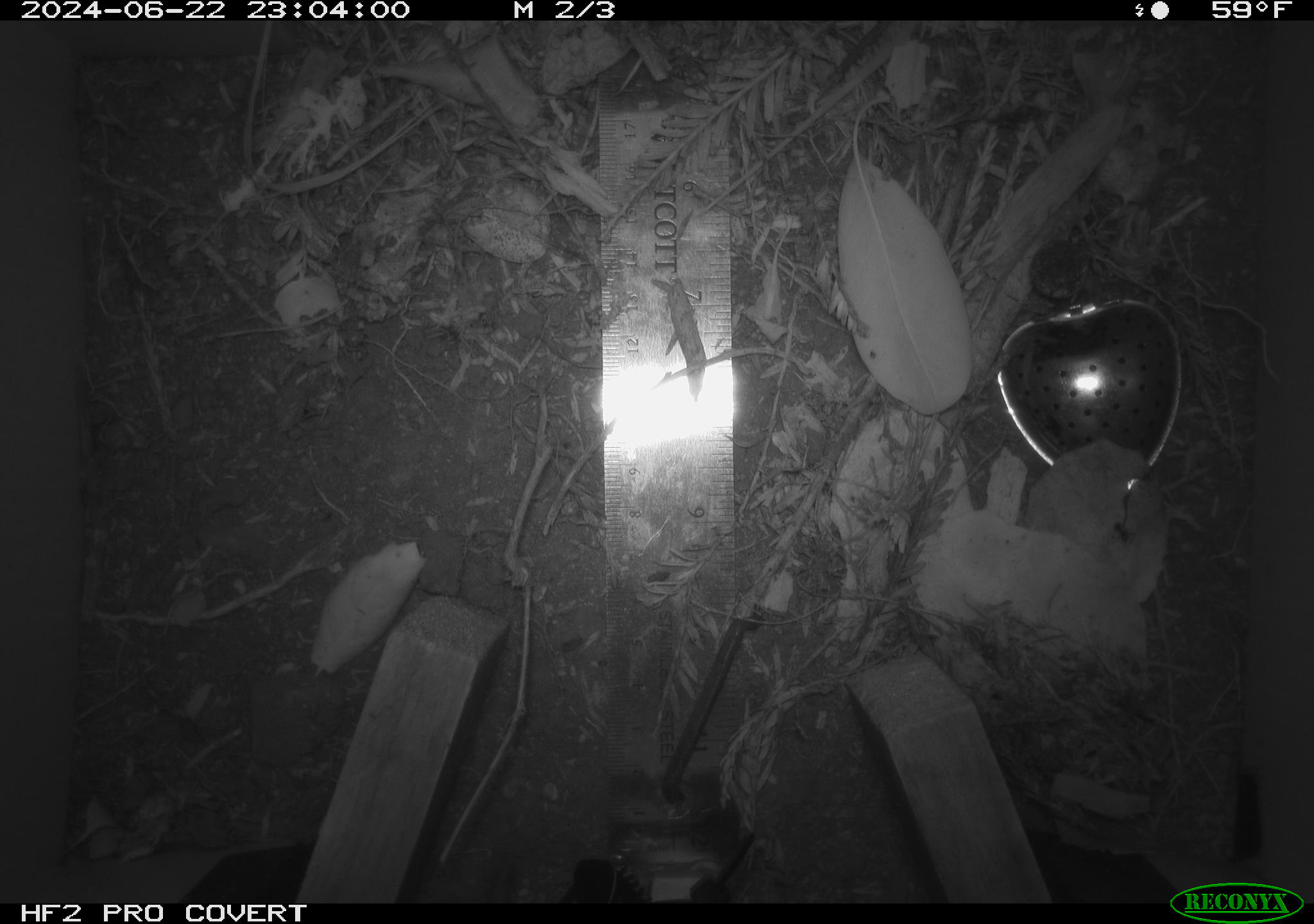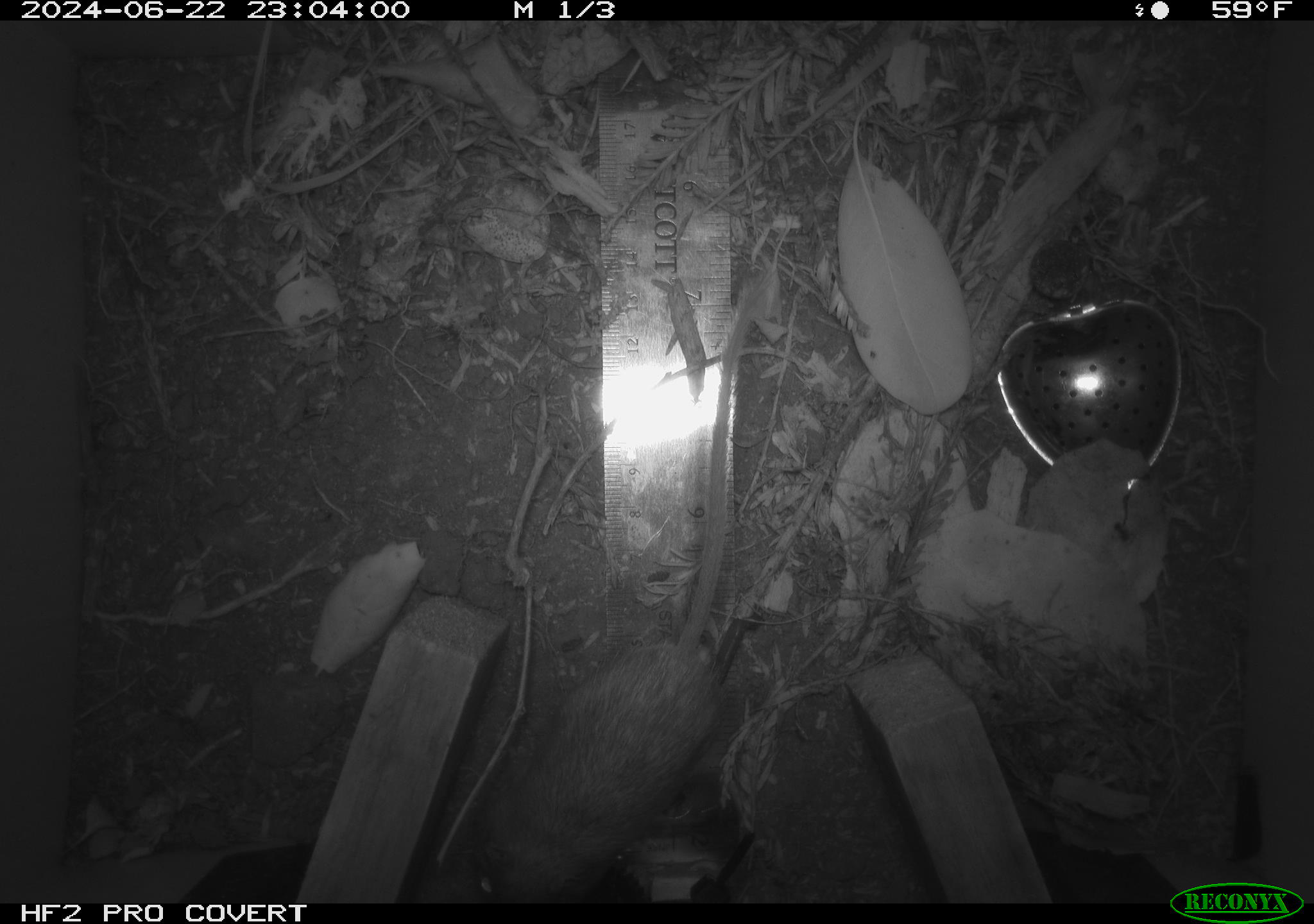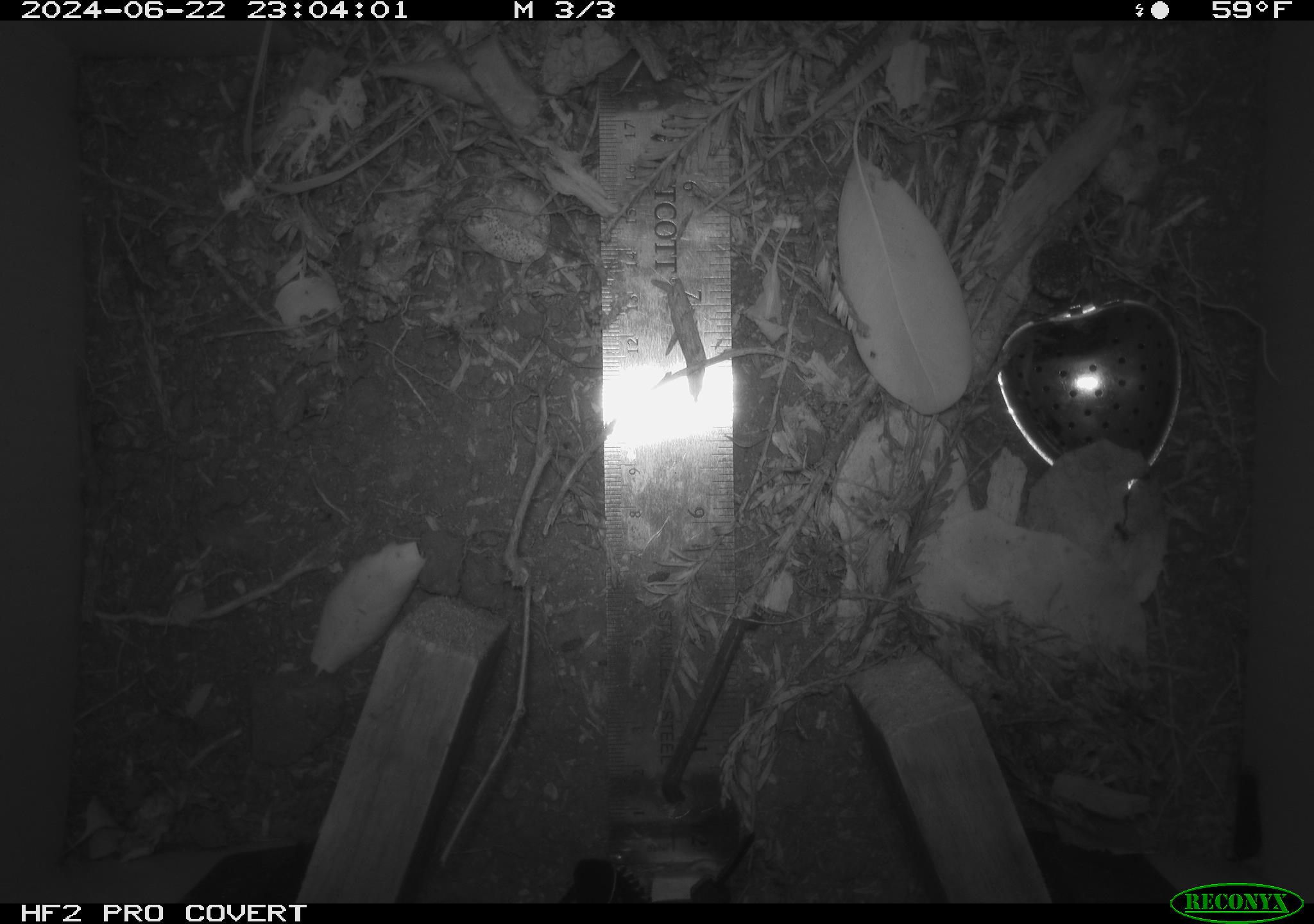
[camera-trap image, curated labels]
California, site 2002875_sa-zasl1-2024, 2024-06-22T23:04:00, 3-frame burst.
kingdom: Animalia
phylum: Chordata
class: Mammalia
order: Rodentia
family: Heteromyidae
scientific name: Perognathinae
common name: pocket mice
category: perognathinae subfamily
Perognathinae subfamily (pocket mice) (Perognathinae).